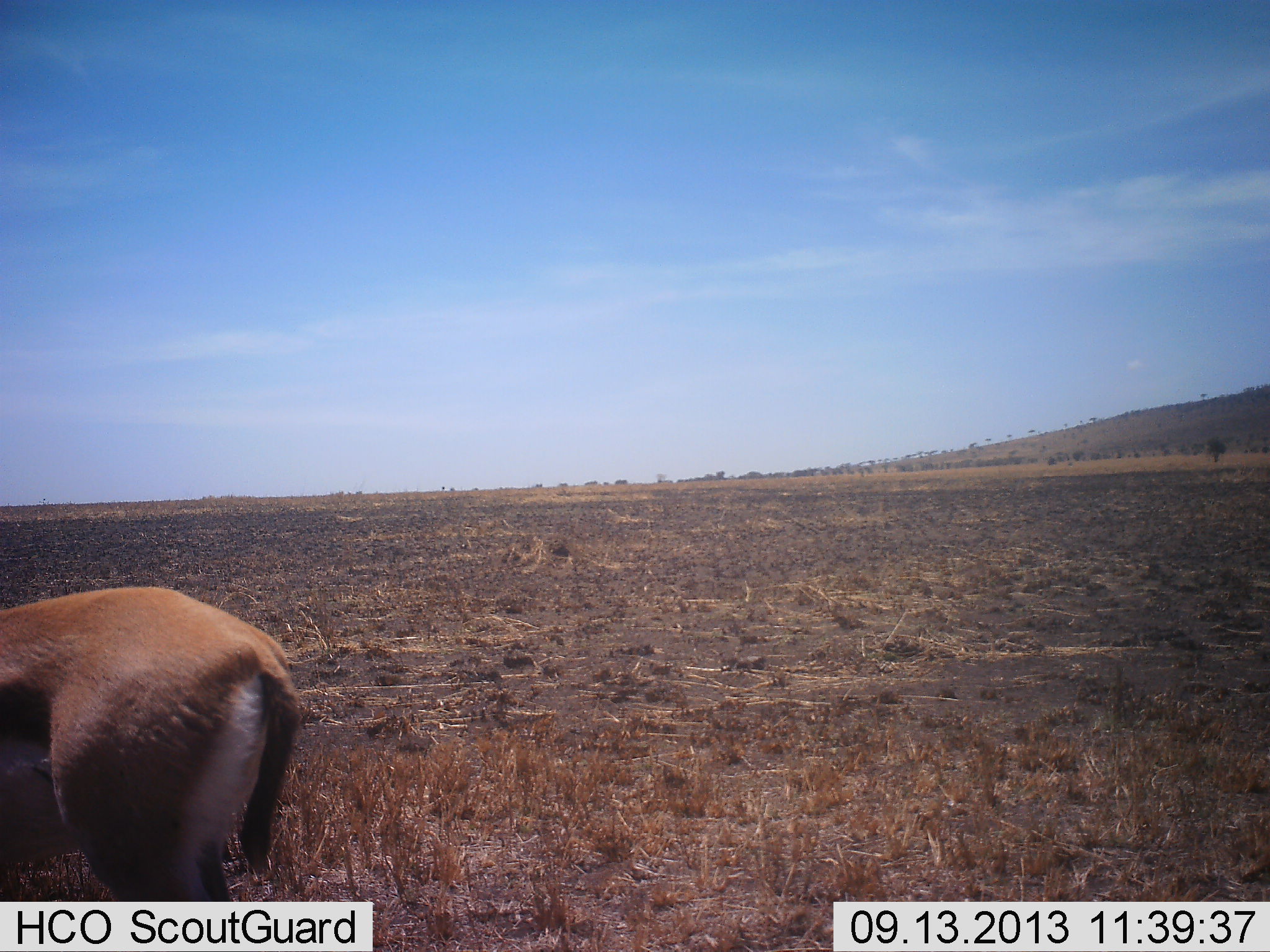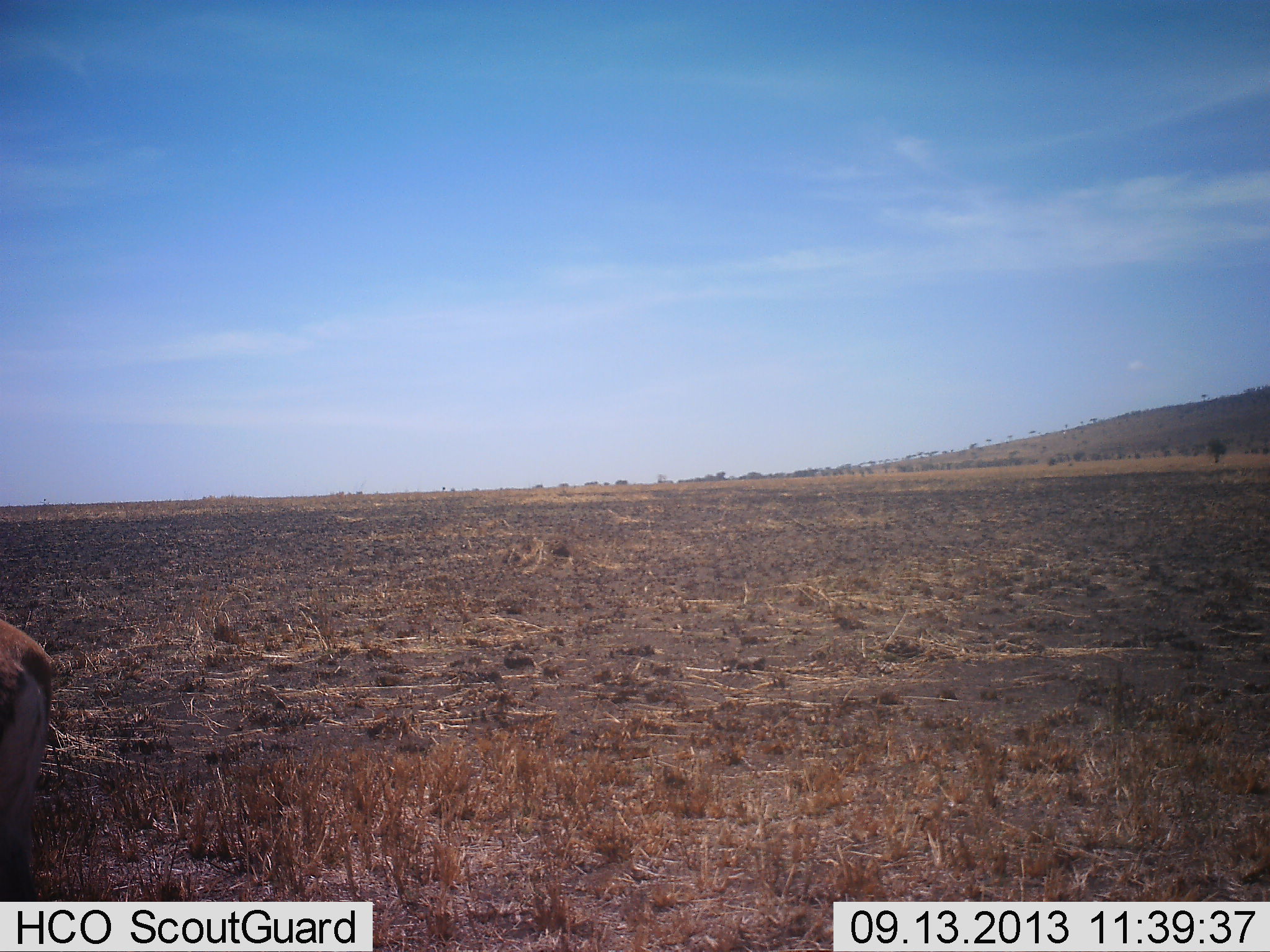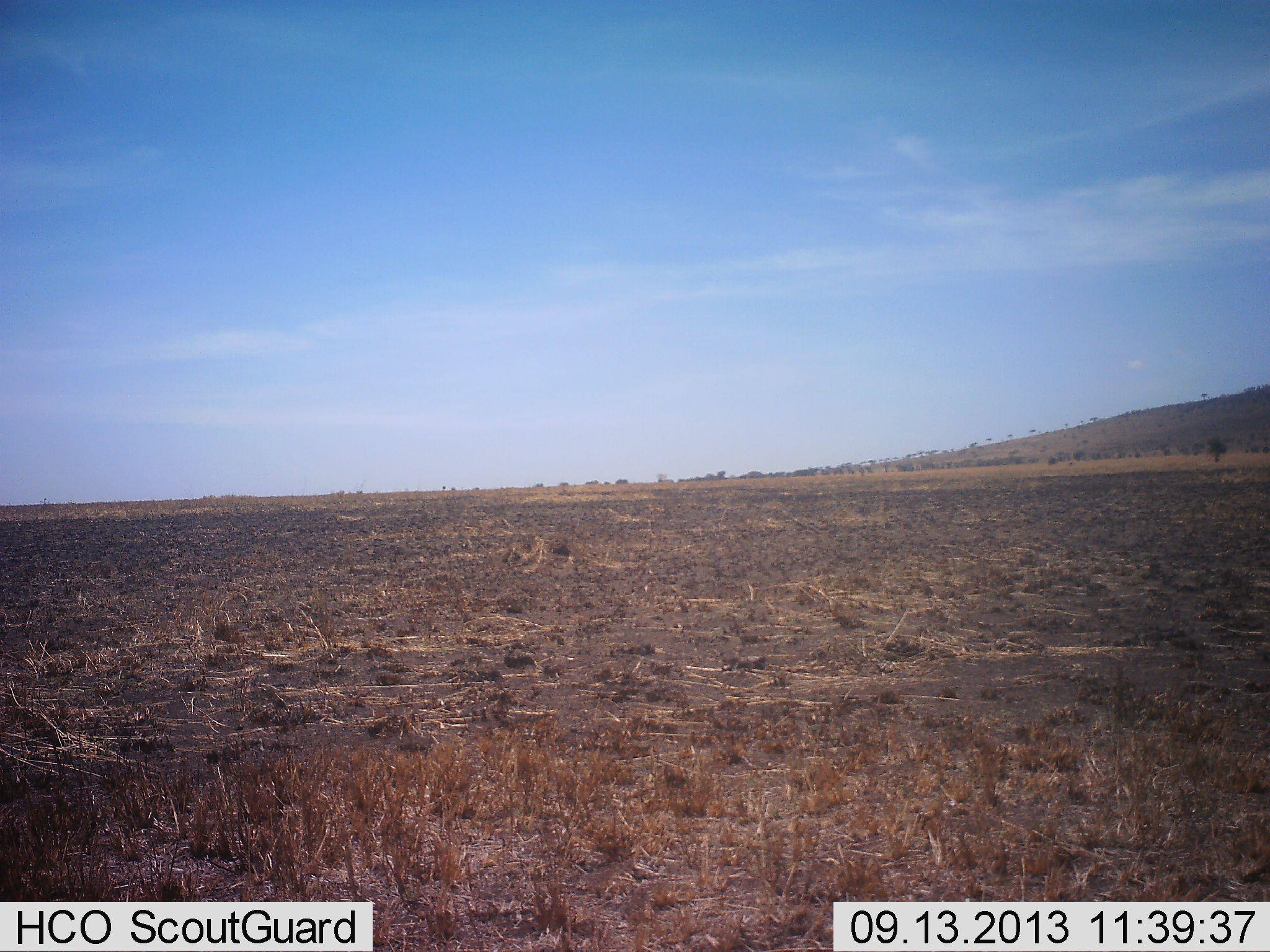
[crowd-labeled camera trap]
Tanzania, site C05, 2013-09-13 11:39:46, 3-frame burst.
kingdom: Animalia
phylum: Chordata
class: Mammalia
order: Artiodactyla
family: Bovidae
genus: Eudorcas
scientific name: Eudorcas thomsonii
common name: thomson's gazelle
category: gazellethomsons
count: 1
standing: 11%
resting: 0%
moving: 89%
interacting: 0%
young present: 0%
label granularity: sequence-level